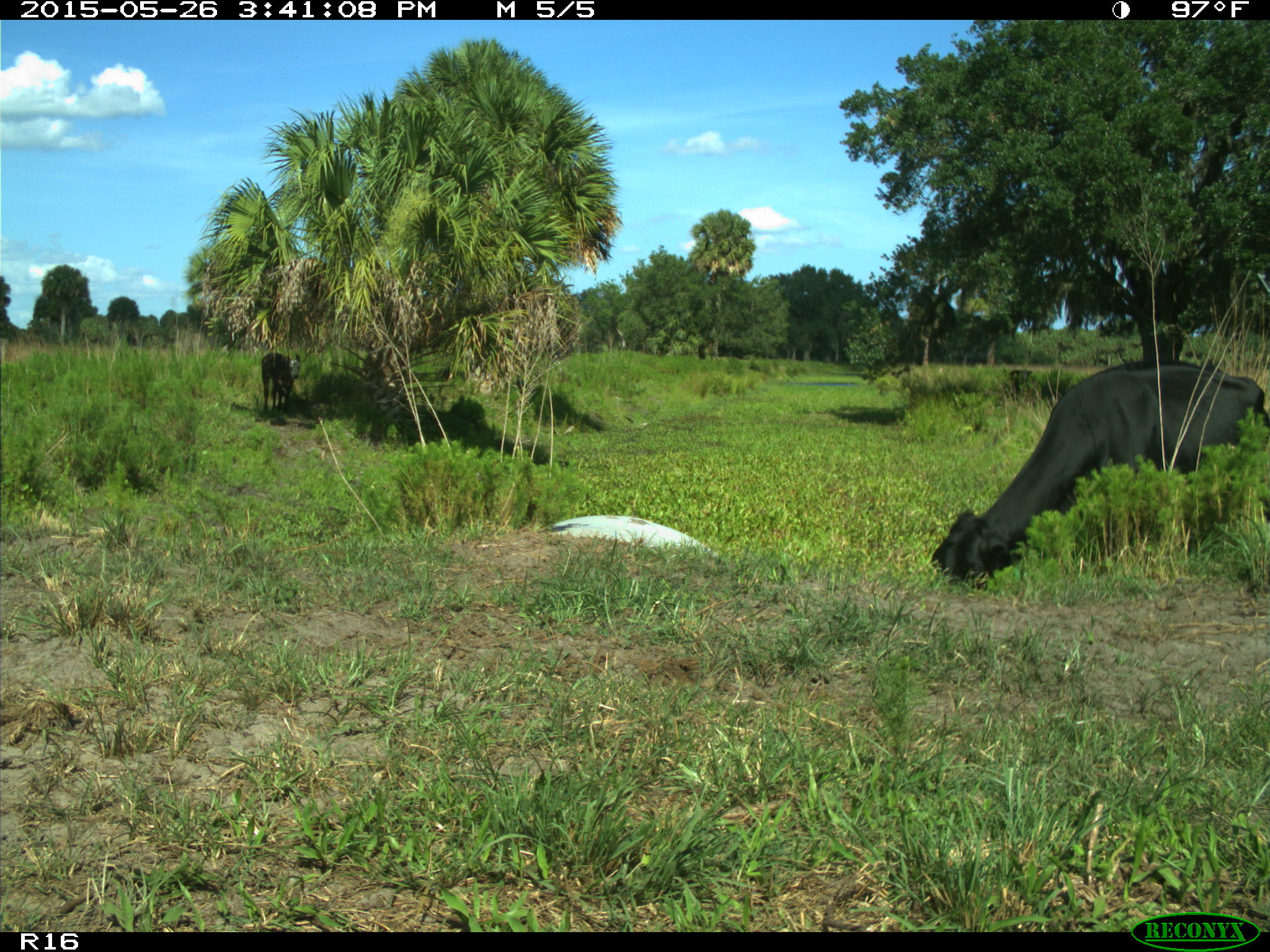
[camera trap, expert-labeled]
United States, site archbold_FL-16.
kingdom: Animalia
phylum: Chordata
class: Mammalia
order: Artiodactyla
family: Bovidae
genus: Bos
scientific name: Bos taurus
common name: domestic cow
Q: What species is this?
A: Bos taurus (domestic cow).